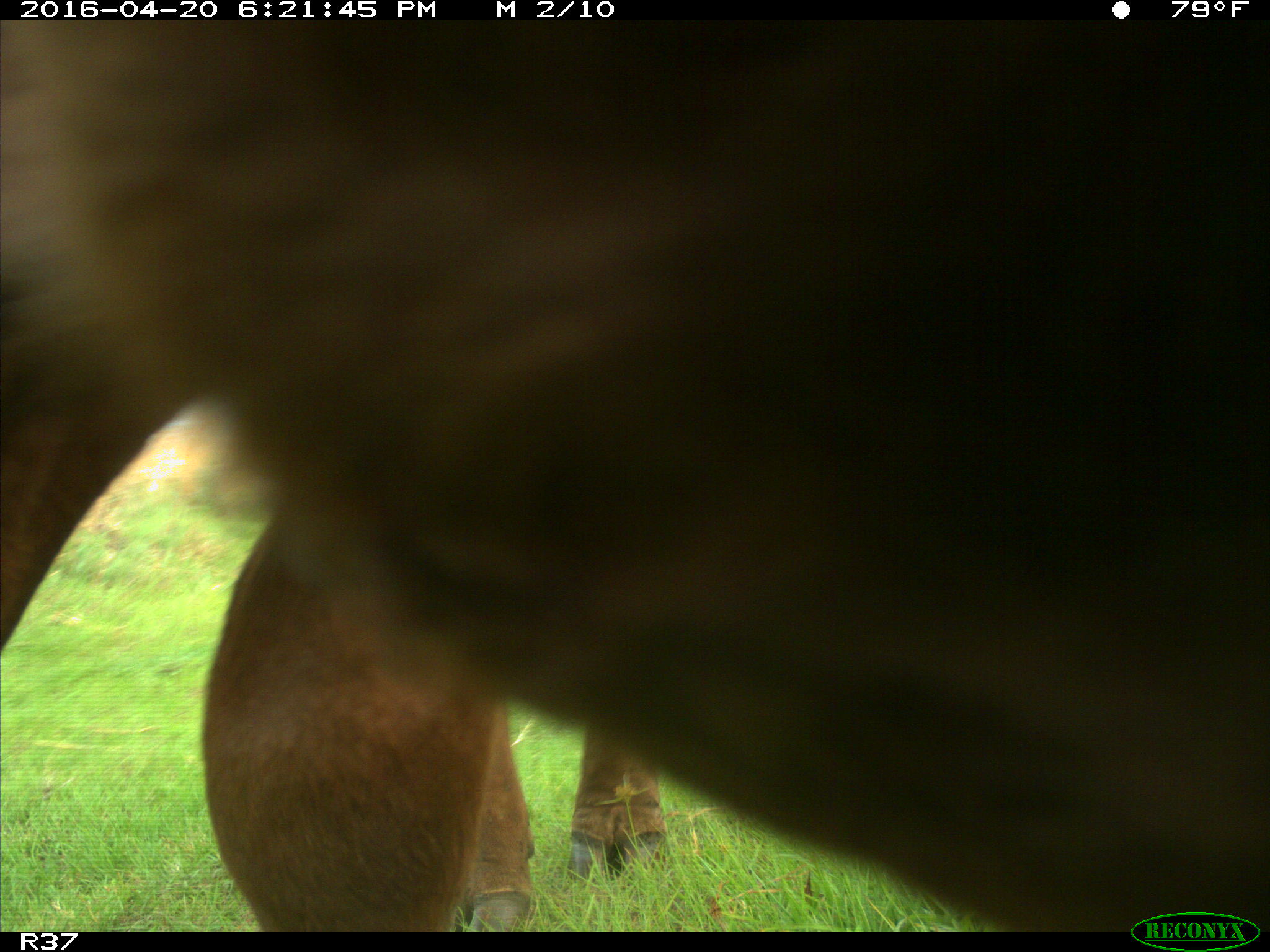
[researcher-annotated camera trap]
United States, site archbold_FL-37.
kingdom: Animalia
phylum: Chordata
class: Mammalia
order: Artiodactyla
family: Bovidae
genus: Bos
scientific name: Bos taurus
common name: domestic cow